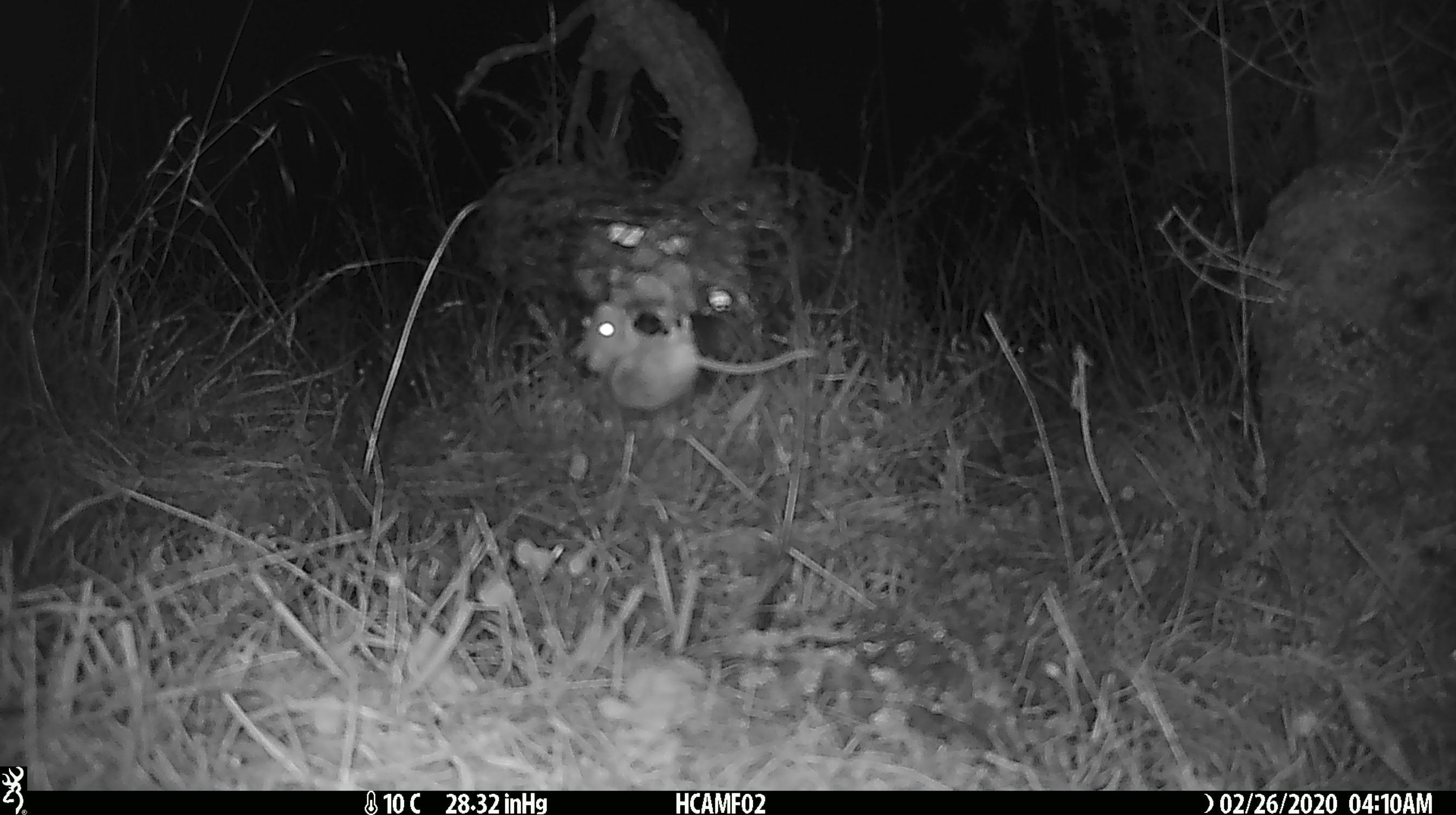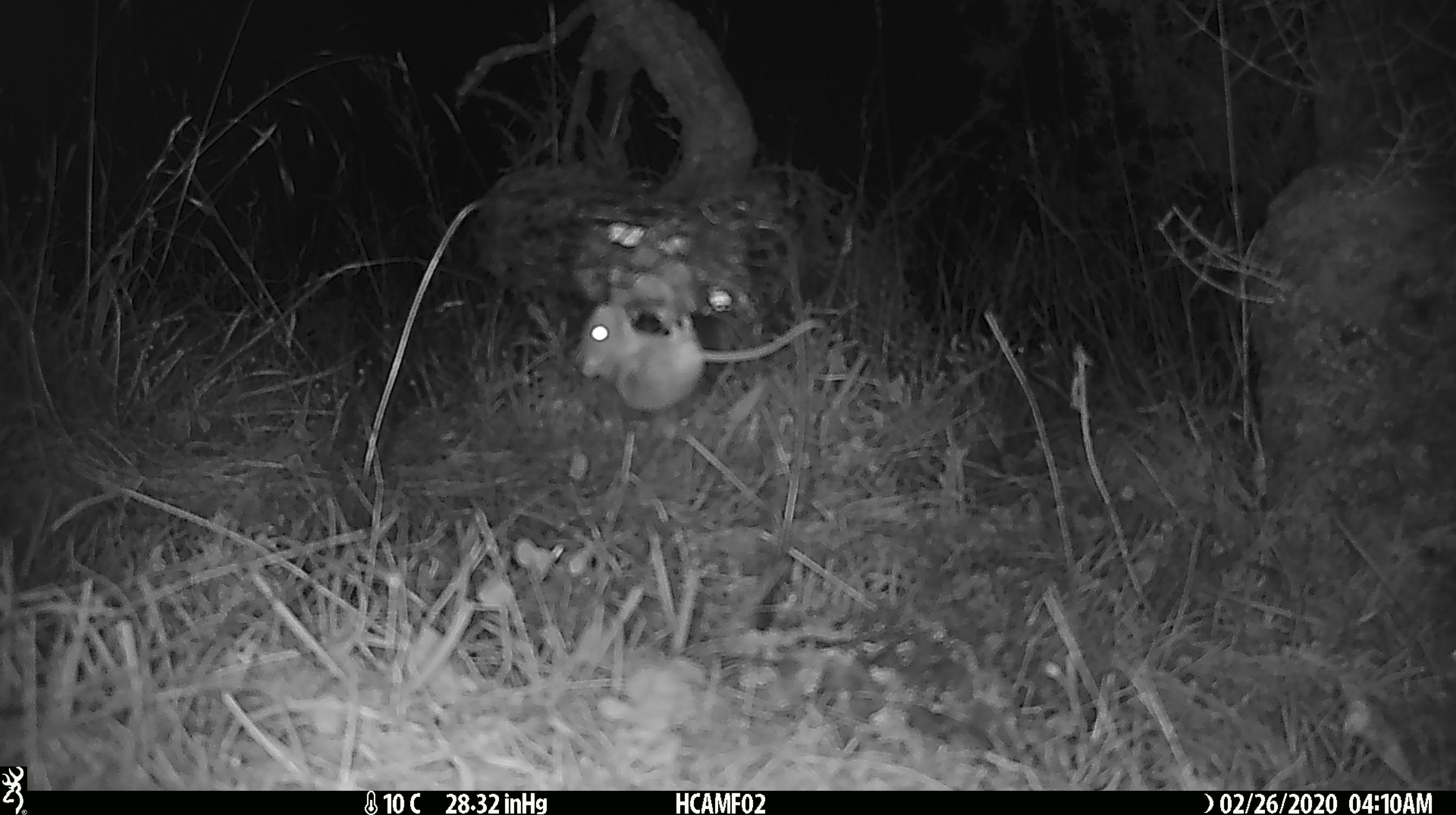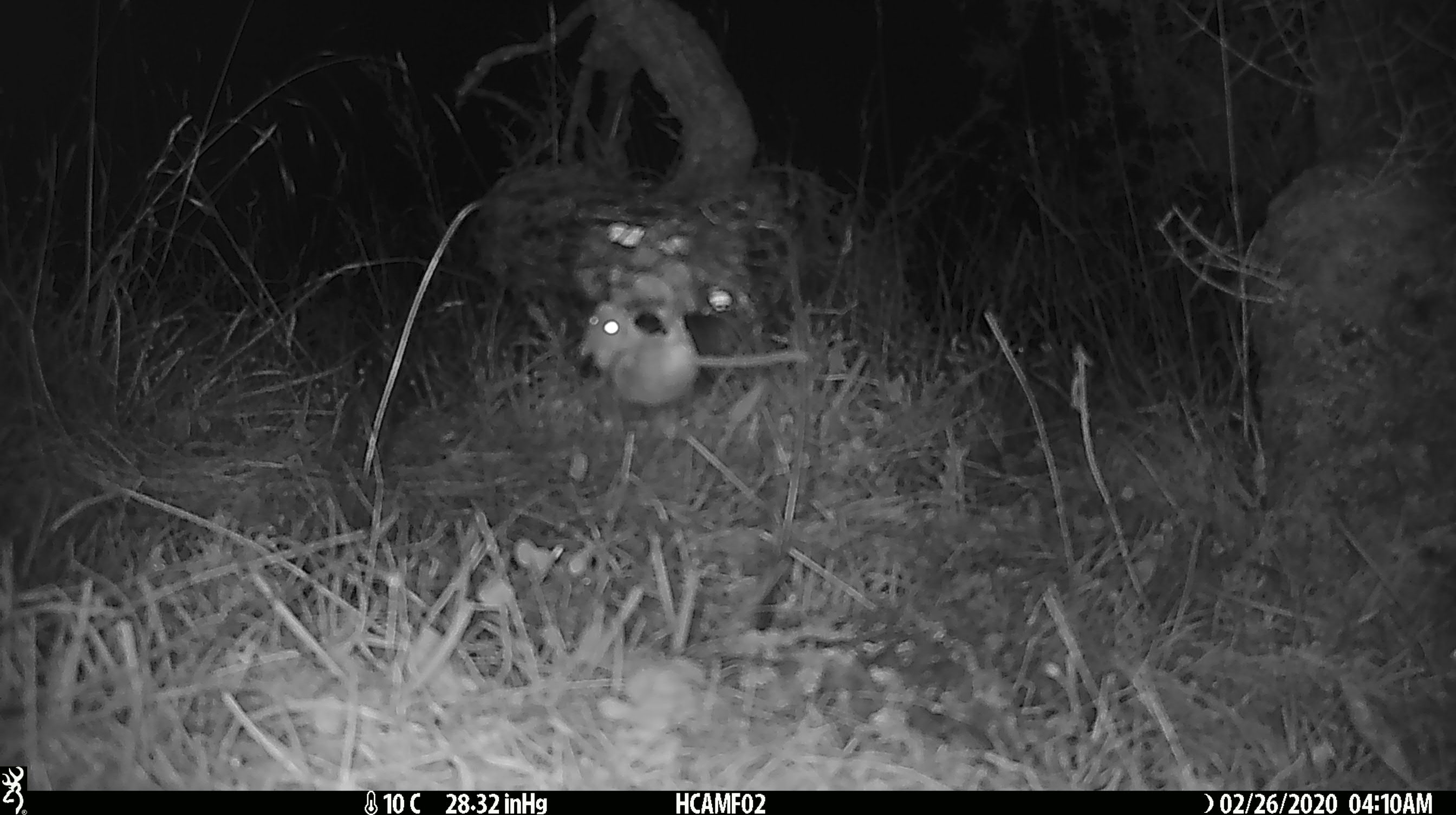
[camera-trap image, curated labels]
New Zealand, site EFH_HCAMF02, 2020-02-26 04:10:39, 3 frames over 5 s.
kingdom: Animalia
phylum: Chordata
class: Mammalia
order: Rodentia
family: Muridae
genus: Mus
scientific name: Mus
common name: mouse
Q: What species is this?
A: Mouse (Mus).